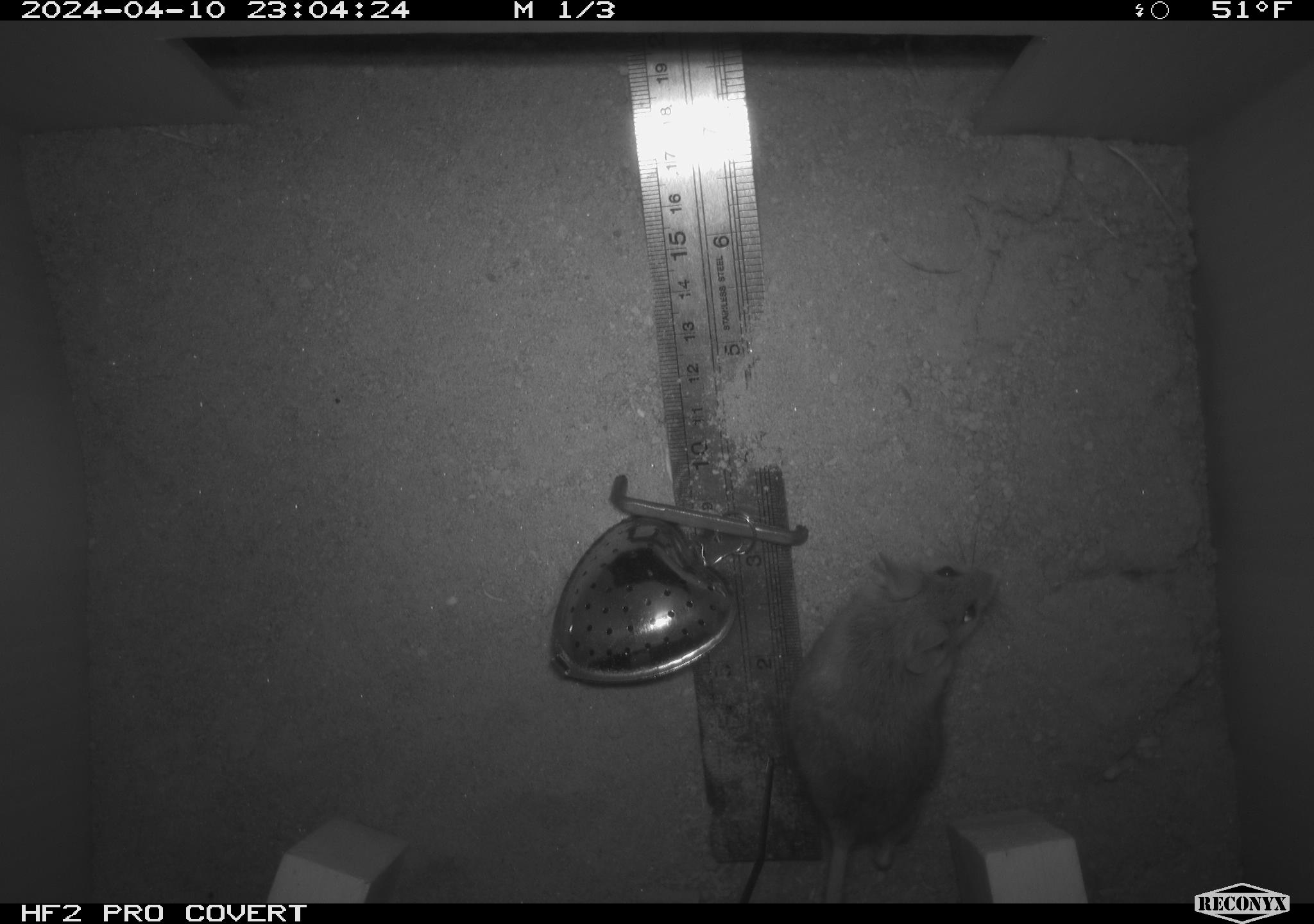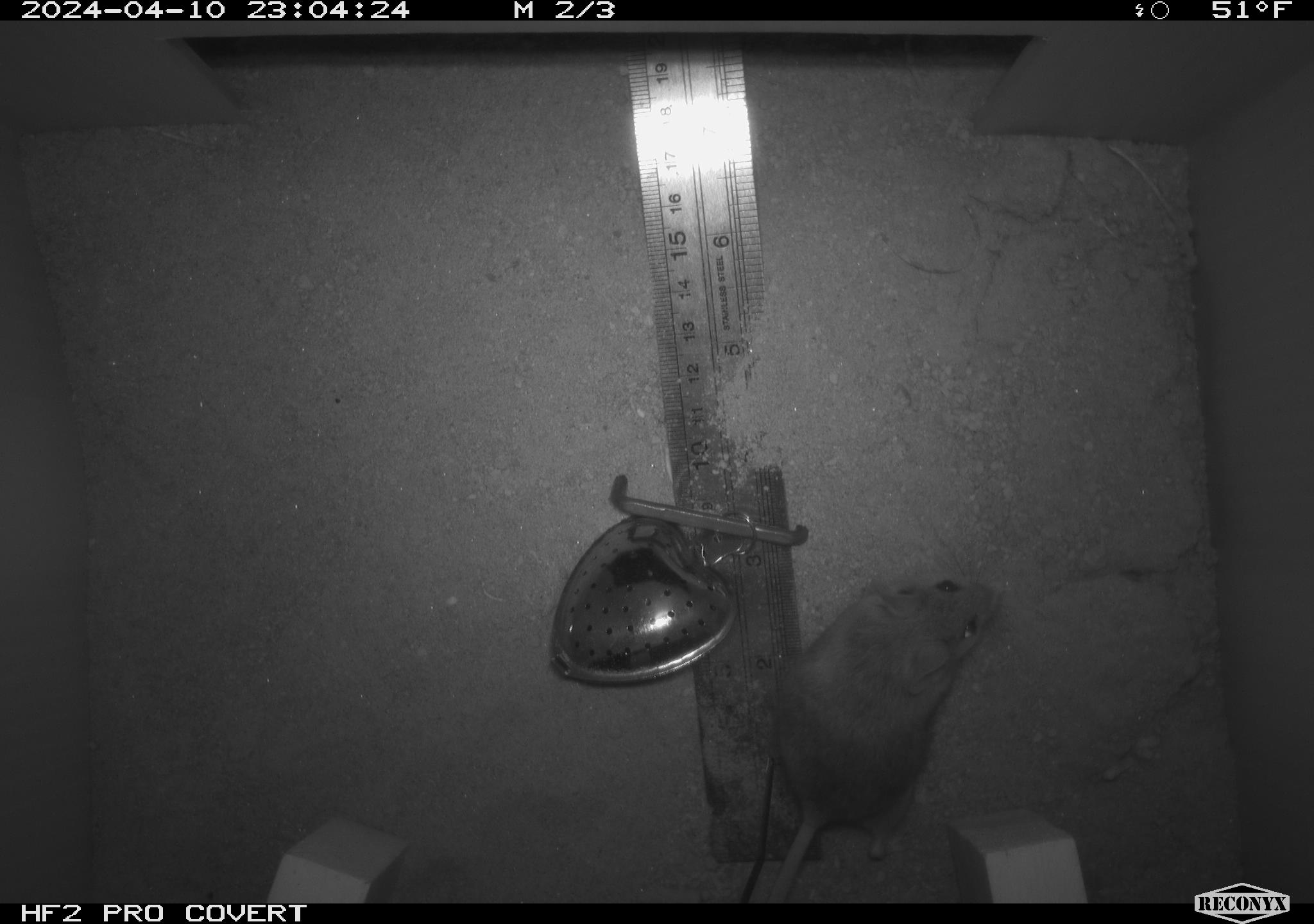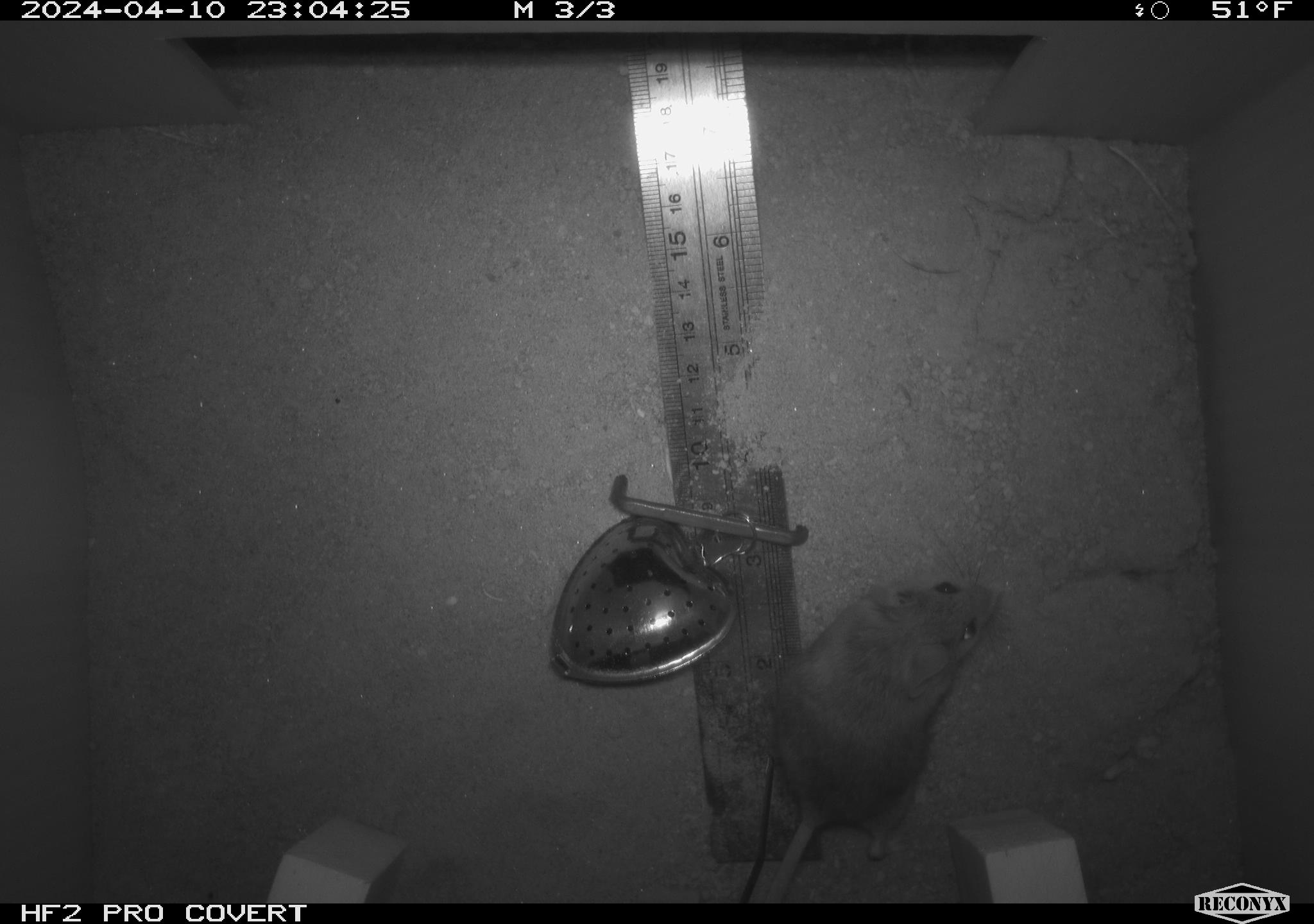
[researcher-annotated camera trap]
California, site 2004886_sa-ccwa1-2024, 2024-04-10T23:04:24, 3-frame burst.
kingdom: Animalia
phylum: Chordata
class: Mammalia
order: Rodentia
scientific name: Rodentia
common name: mouse species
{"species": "mouse species (Rodentia)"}